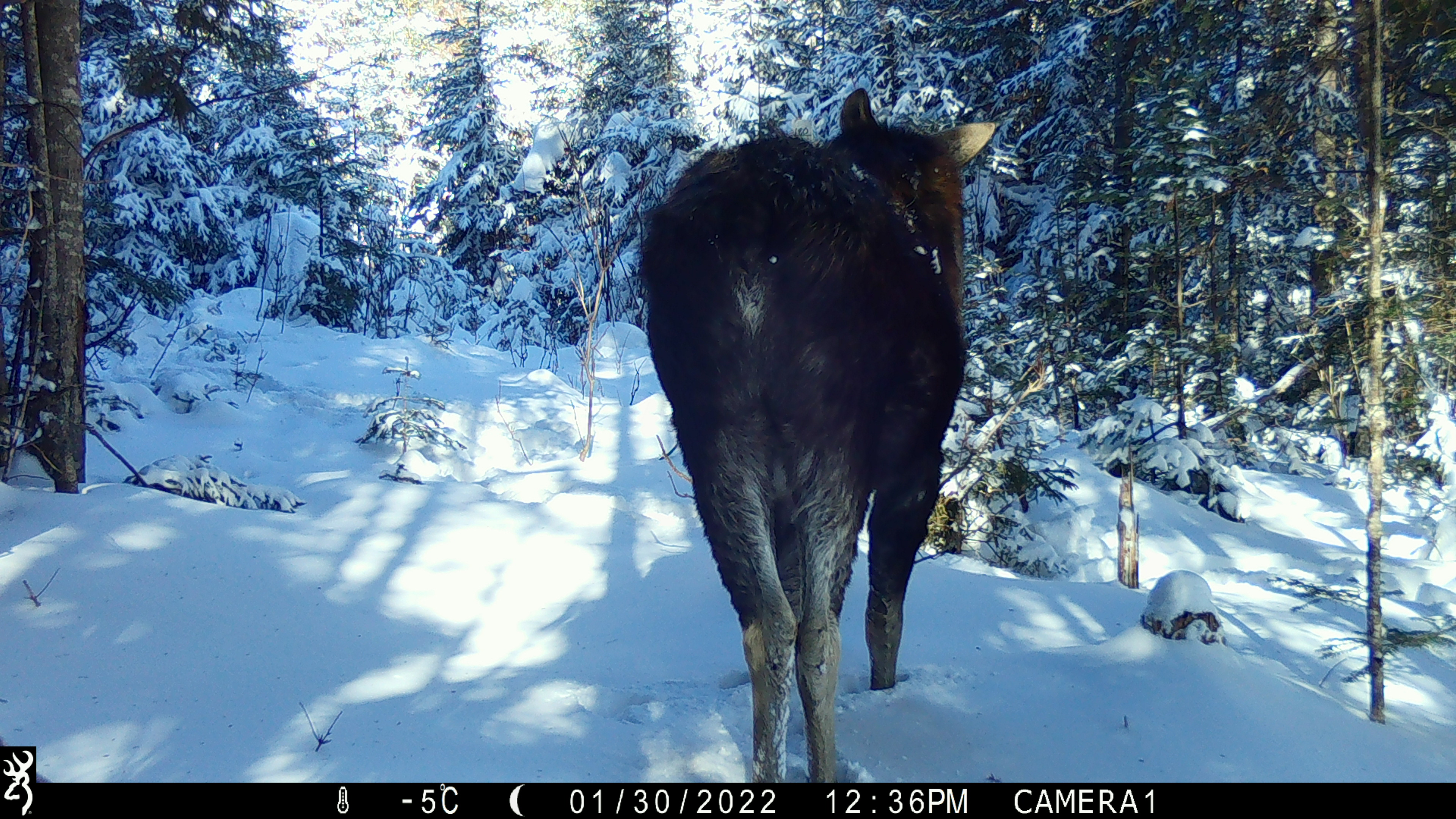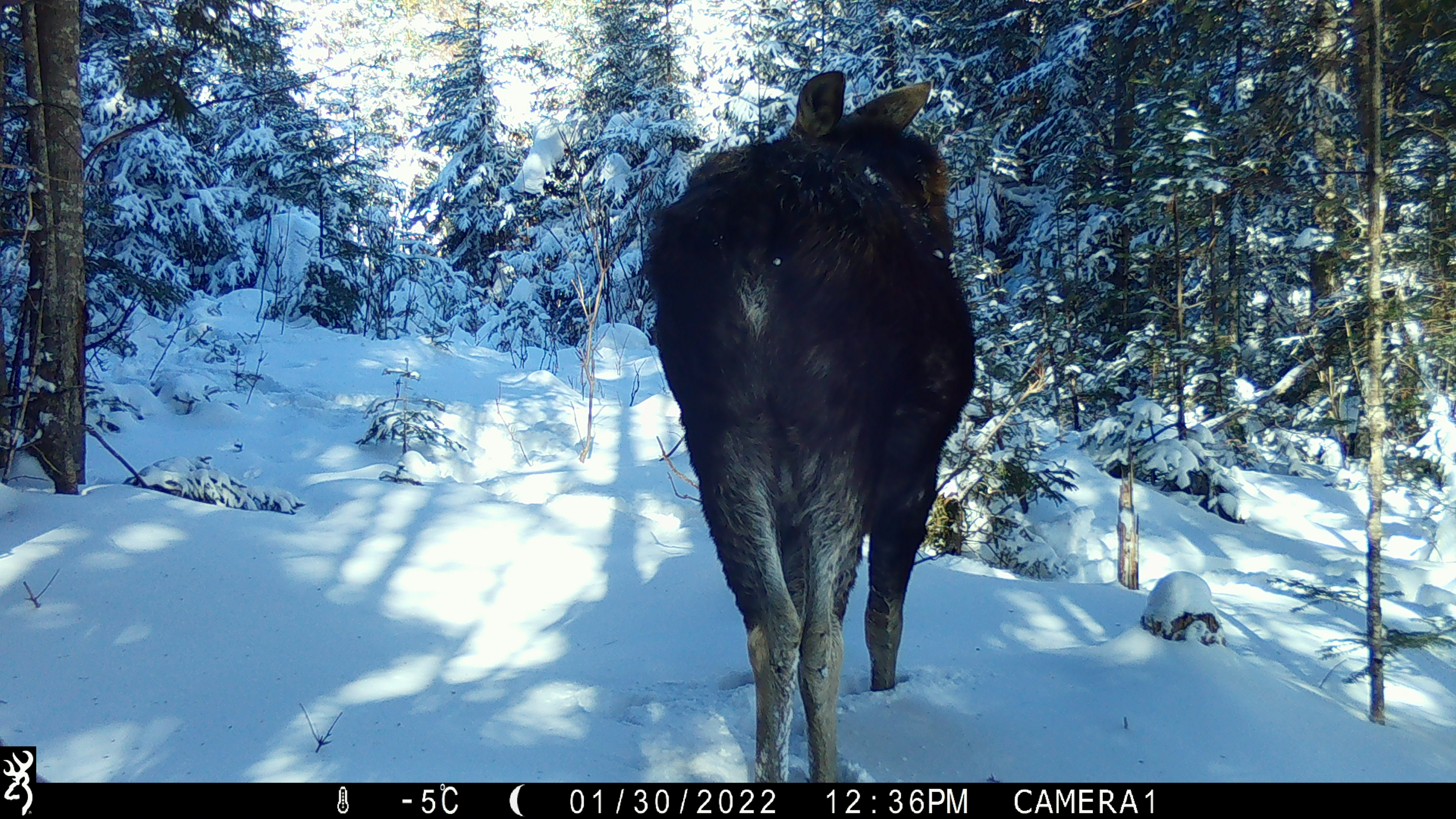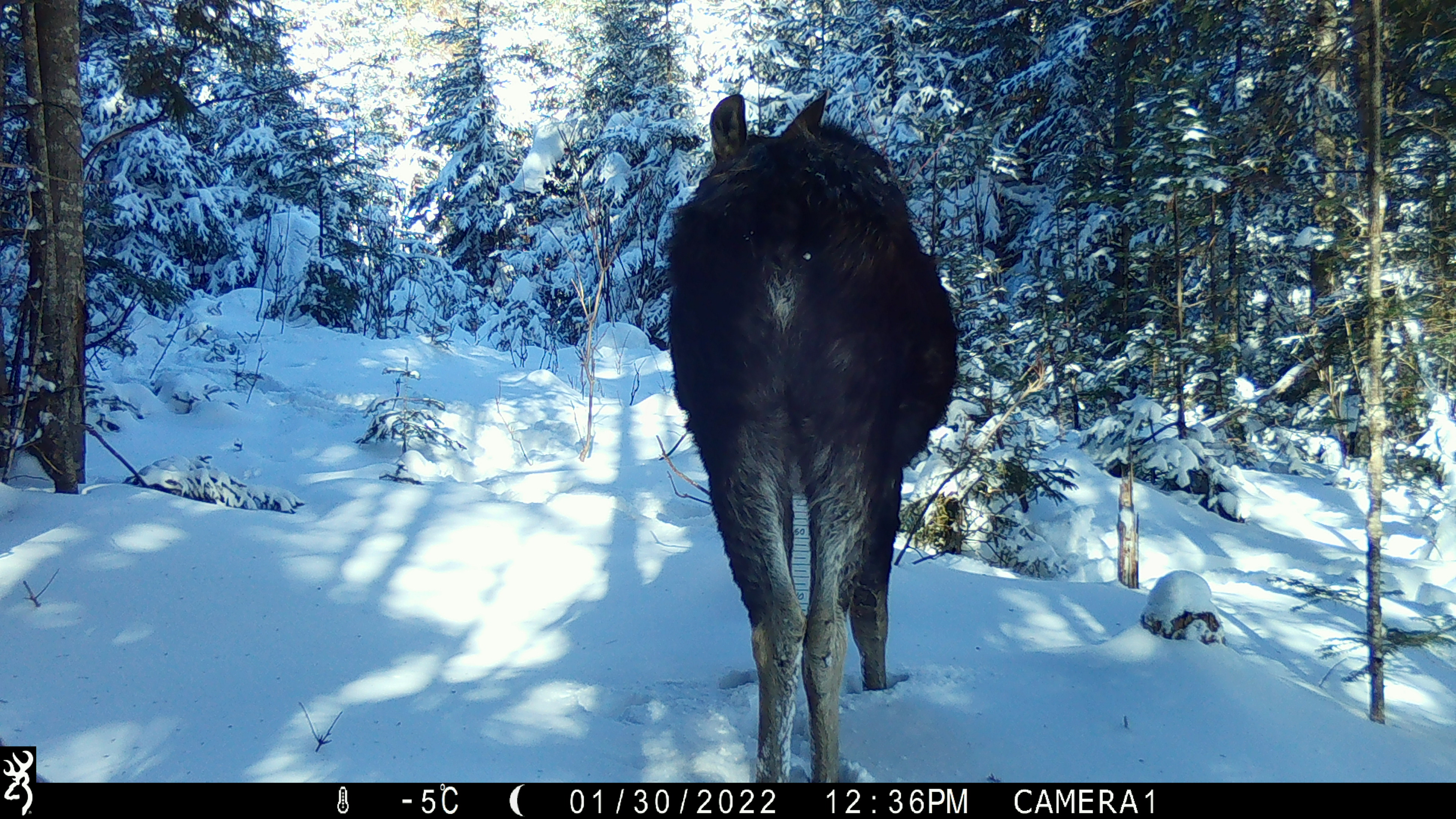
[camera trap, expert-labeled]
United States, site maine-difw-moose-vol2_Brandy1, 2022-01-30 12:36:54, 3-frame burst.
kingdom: Animalia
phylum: Chordata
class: Mammalia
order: Artiodactyla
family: Cervidae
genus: Alces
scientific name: Alces alces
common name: moose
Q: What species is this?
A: Moose (Alces alces).